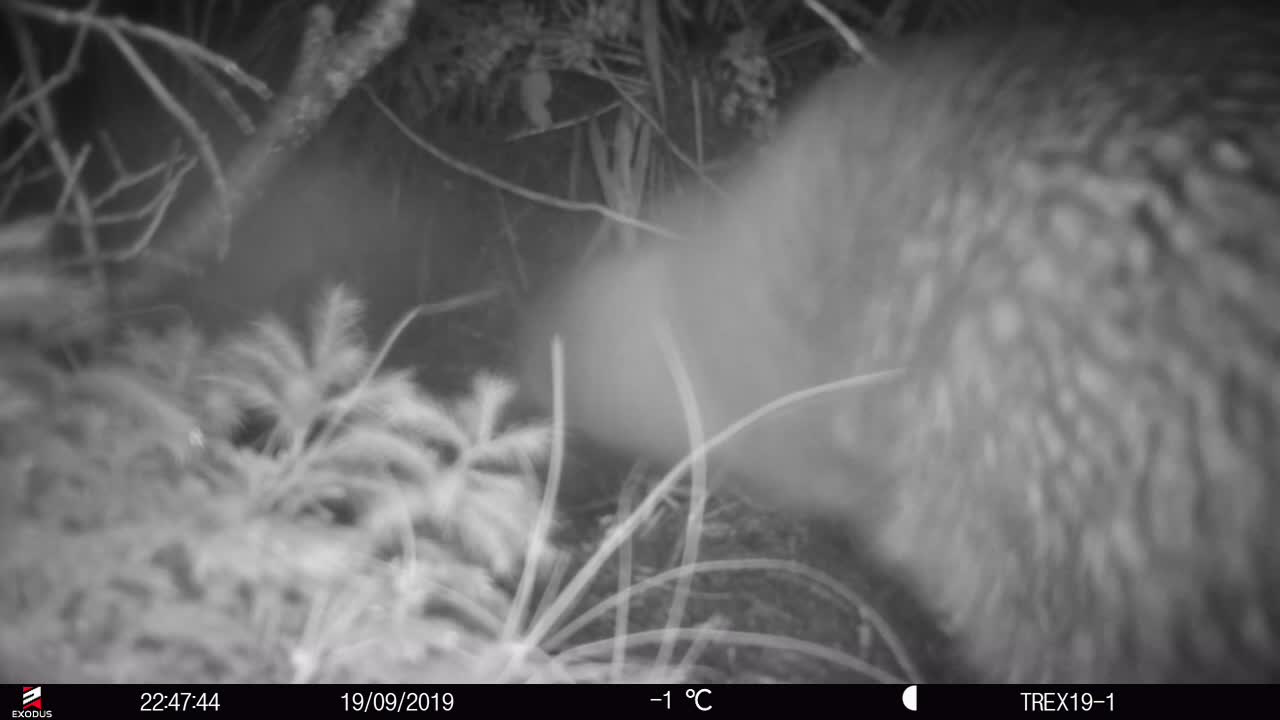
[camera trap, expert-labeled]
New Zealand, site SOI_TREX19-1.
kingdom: Animalia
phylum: Chordata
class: Aves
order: Apterygiformes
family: Apterygidae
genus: Apteryx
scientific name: Apteryx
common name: kiwi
Kiwi (Apteryx).